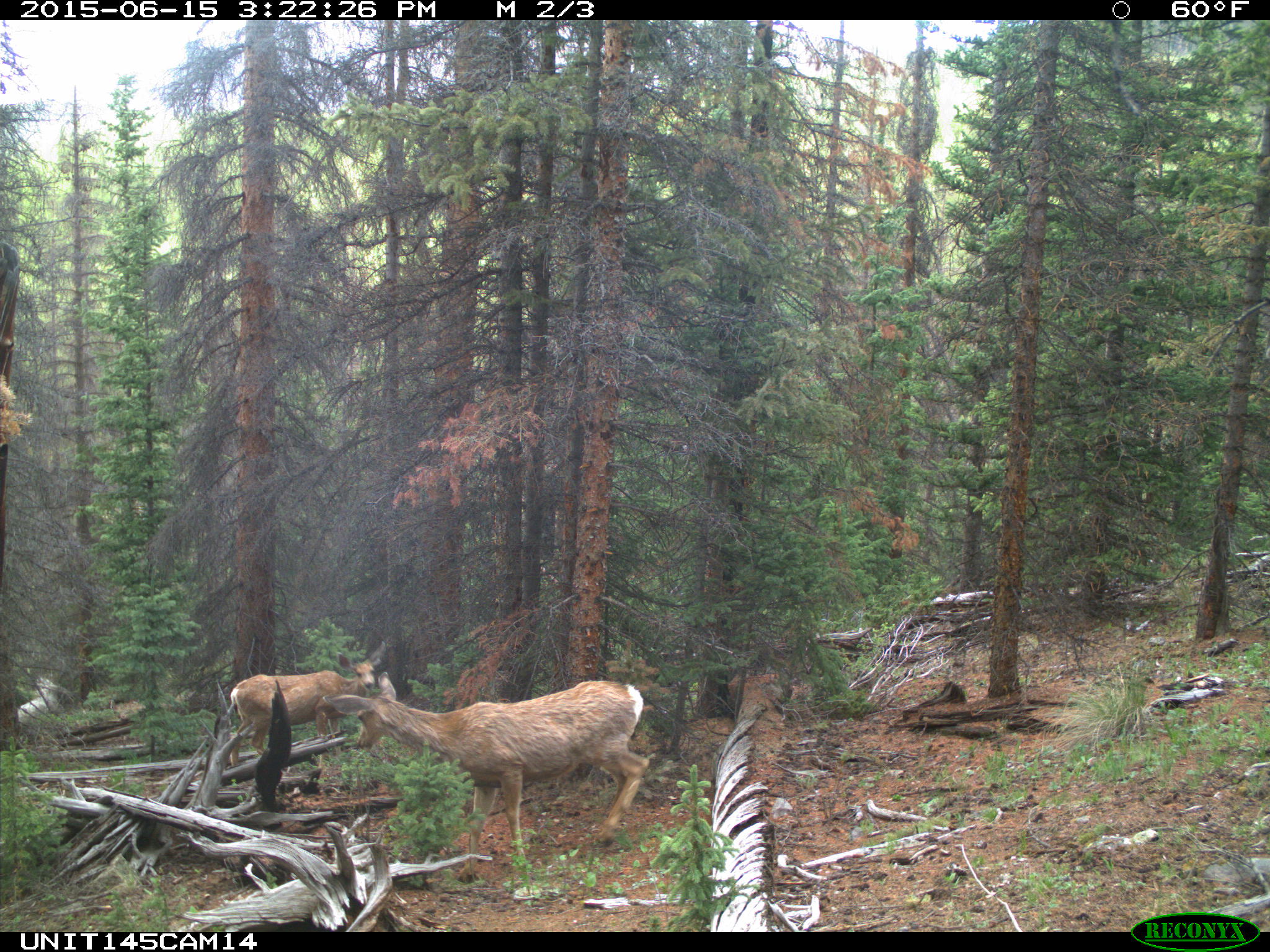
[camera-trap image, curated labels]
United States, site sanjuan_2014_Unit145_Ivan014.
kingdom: Animalia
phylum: Chordata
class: Mammalia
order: Artiodactyla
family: Cervidae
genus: Odocoileus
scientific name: Odocoileus hemionus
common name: mule deer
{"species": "Odocoileus hemionus (mule deer)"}